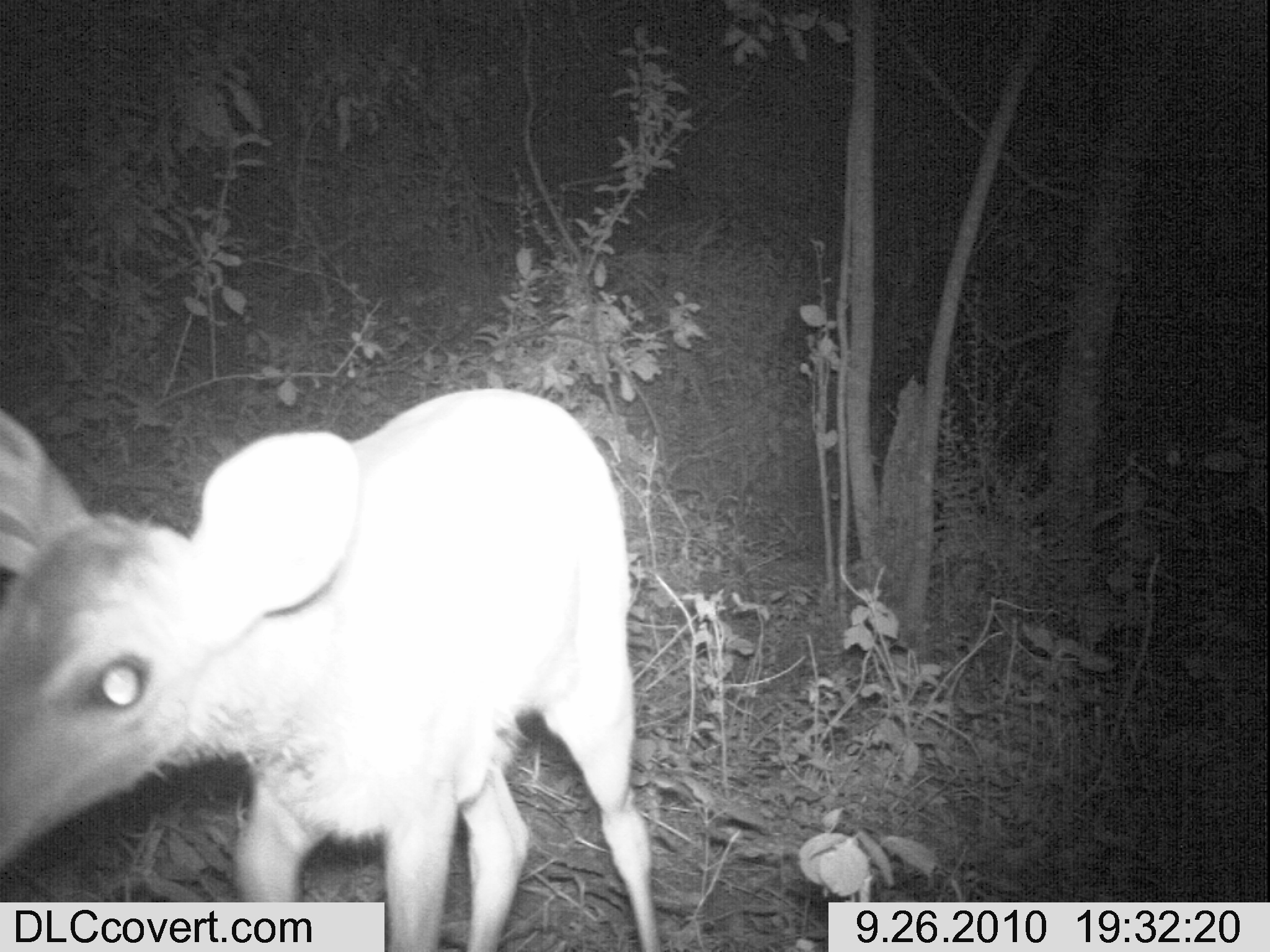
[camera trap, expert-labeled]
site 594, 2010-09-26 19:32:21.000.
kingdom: Animalia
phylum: Chordata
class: Mammalia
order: Artiodactyla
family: Bovidae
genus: Tragelaphus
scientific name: Tragelaphus scriptus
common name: bushbuck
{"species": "Tragelaphus scriptus (bushbuck)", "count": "1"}